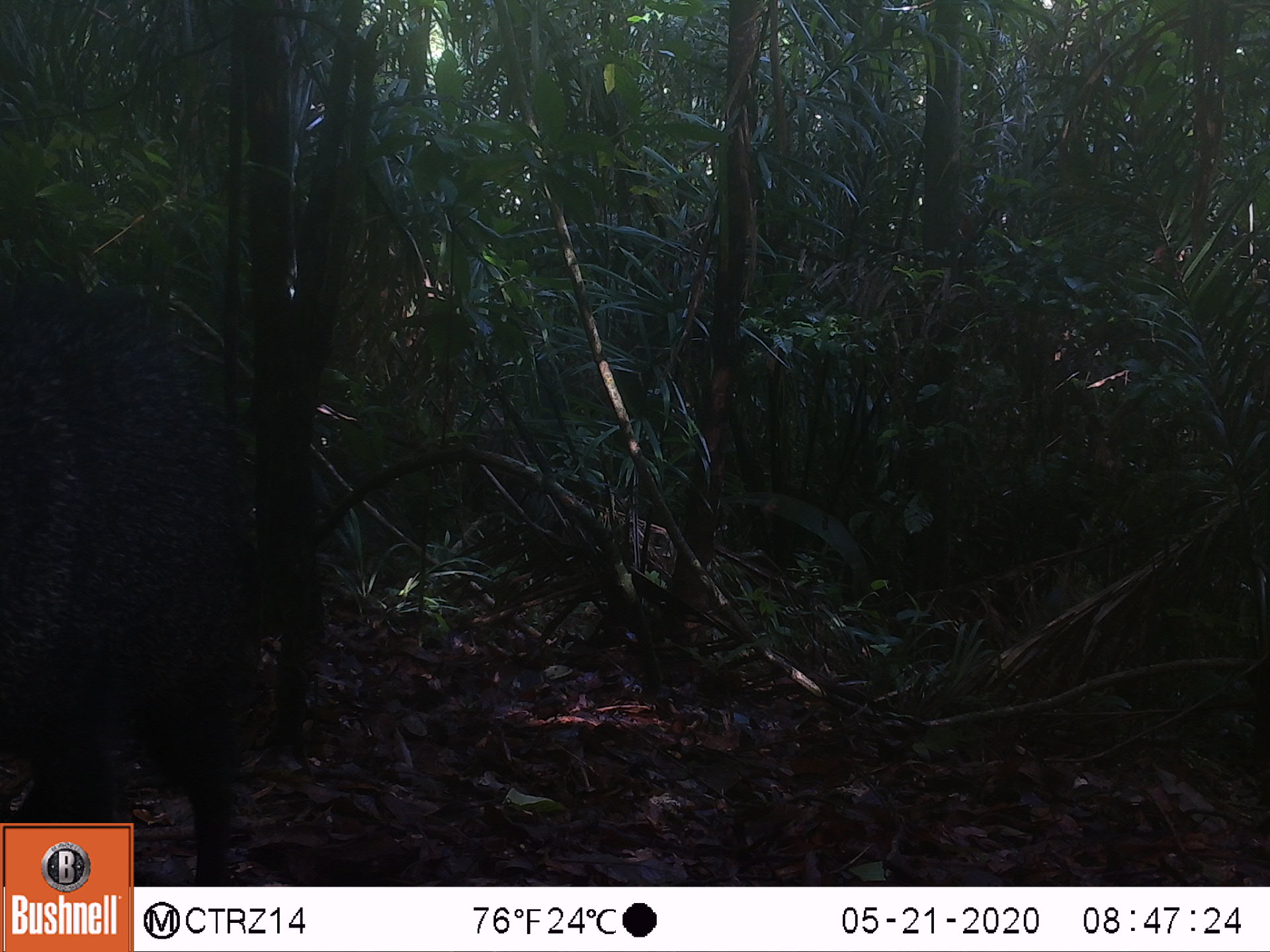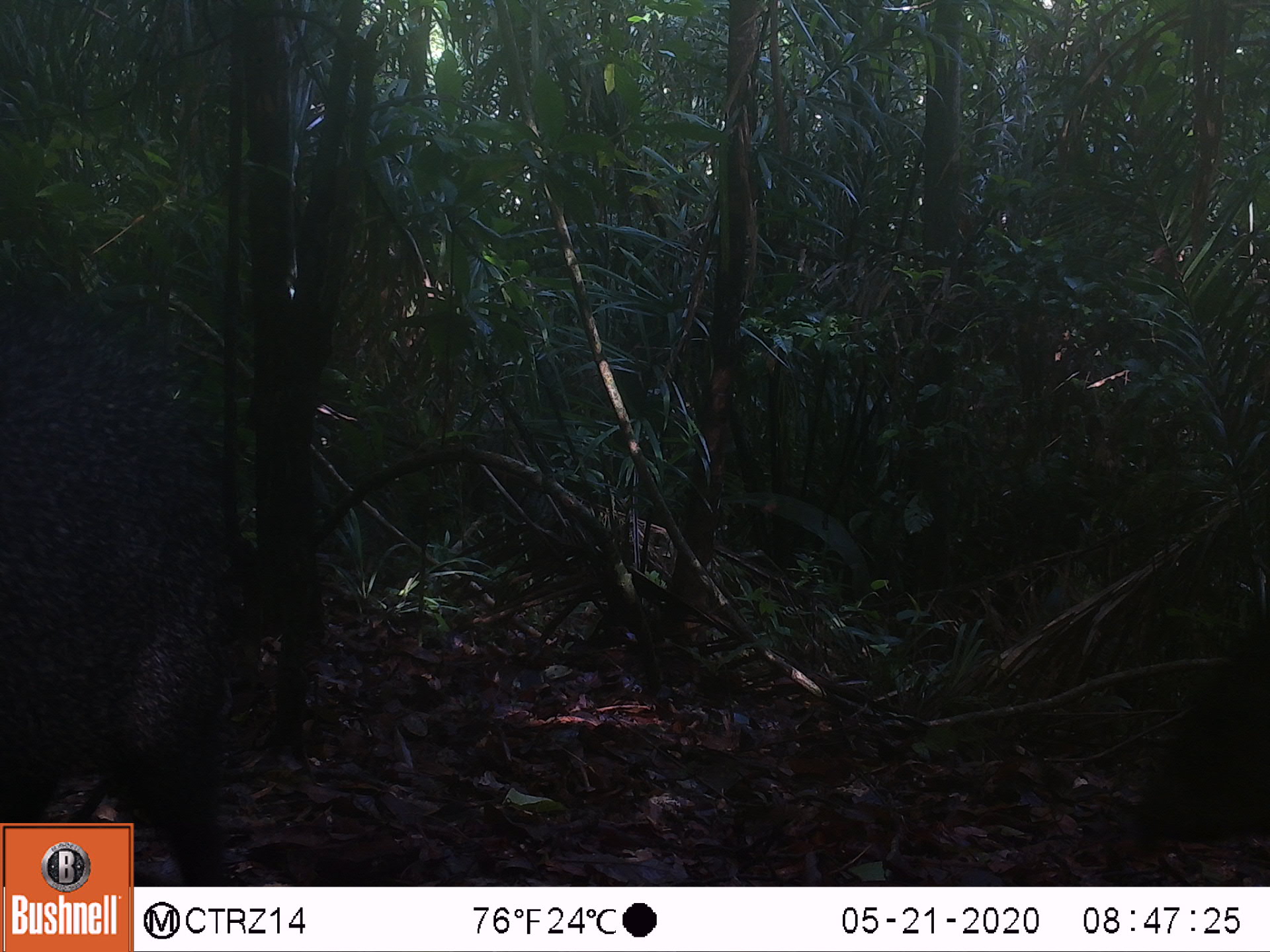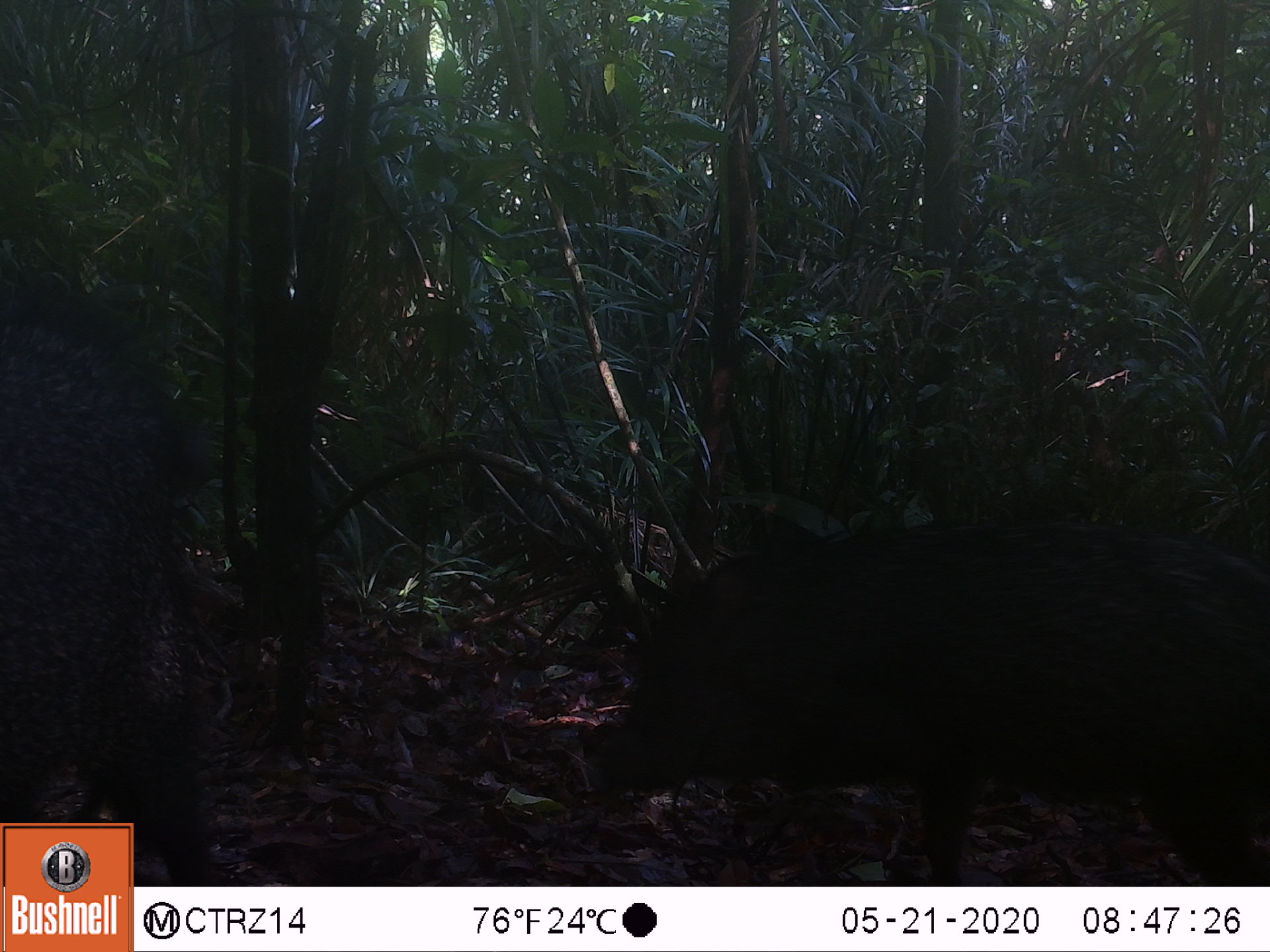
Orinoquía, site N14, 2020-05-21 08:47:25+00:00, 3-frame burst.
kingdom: Animalia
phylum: Chordata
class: Mammalia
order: Artiodactyla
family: Tayassuidae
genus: Pecari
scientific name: Pecari tajacu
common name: collared peccary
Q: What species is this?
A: Collared peccary (Pecari tajacu).